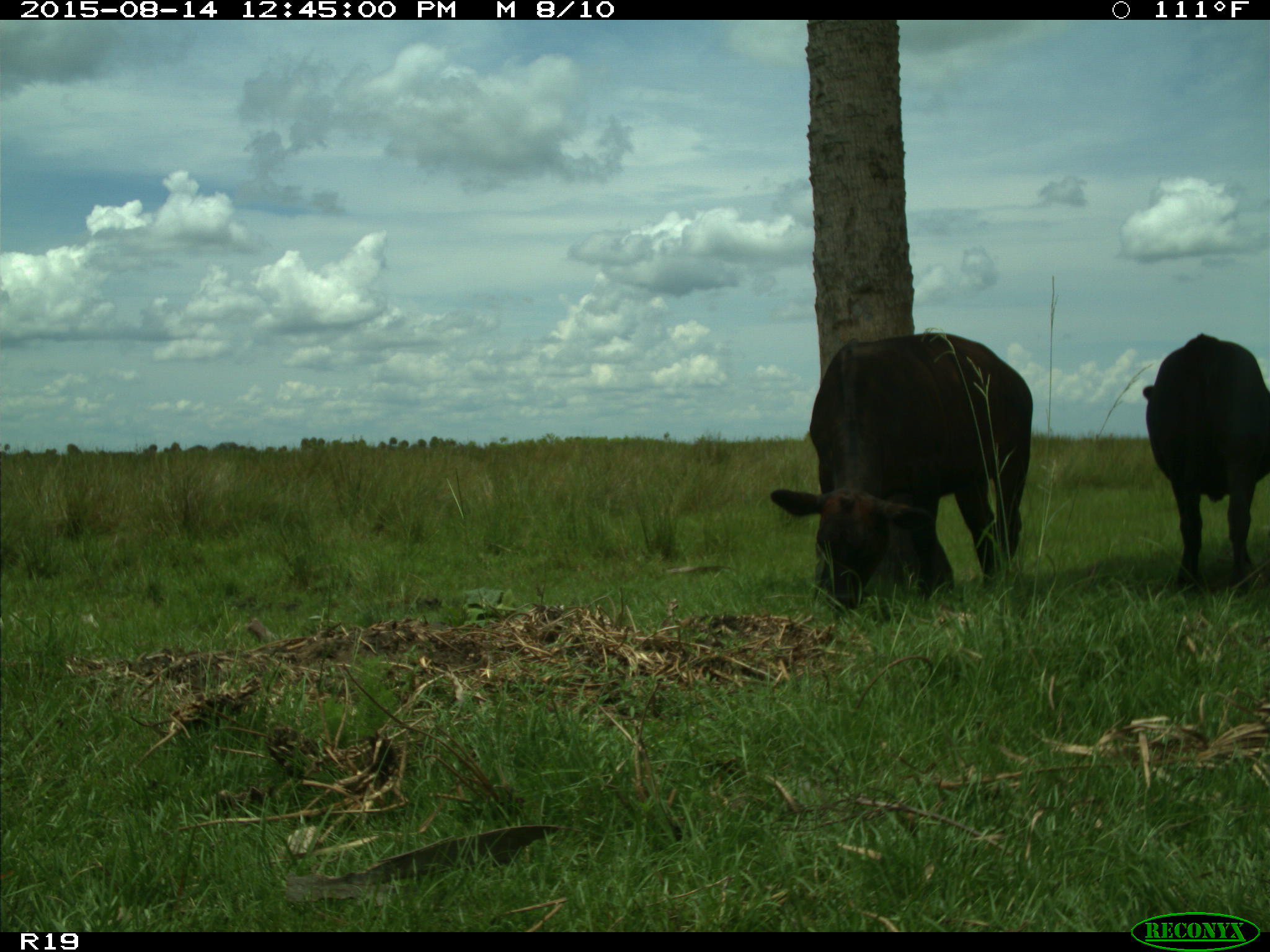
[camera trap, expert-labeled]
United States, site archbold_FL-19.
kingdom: Animalia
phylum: Chordata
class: Mammalia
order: Artiodactyla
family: Bovidae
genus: Bos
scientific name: Bos taurus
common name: domestic cow